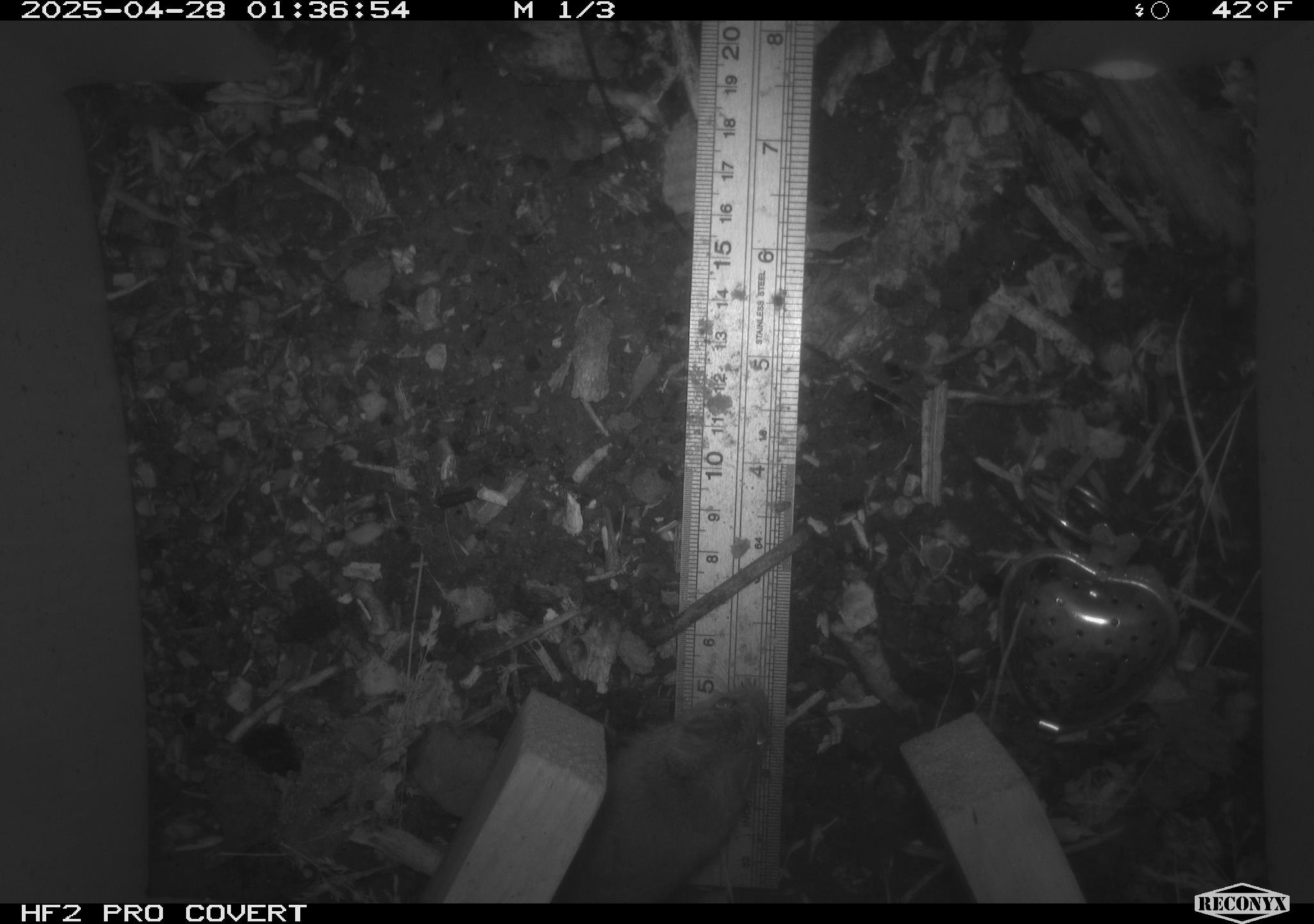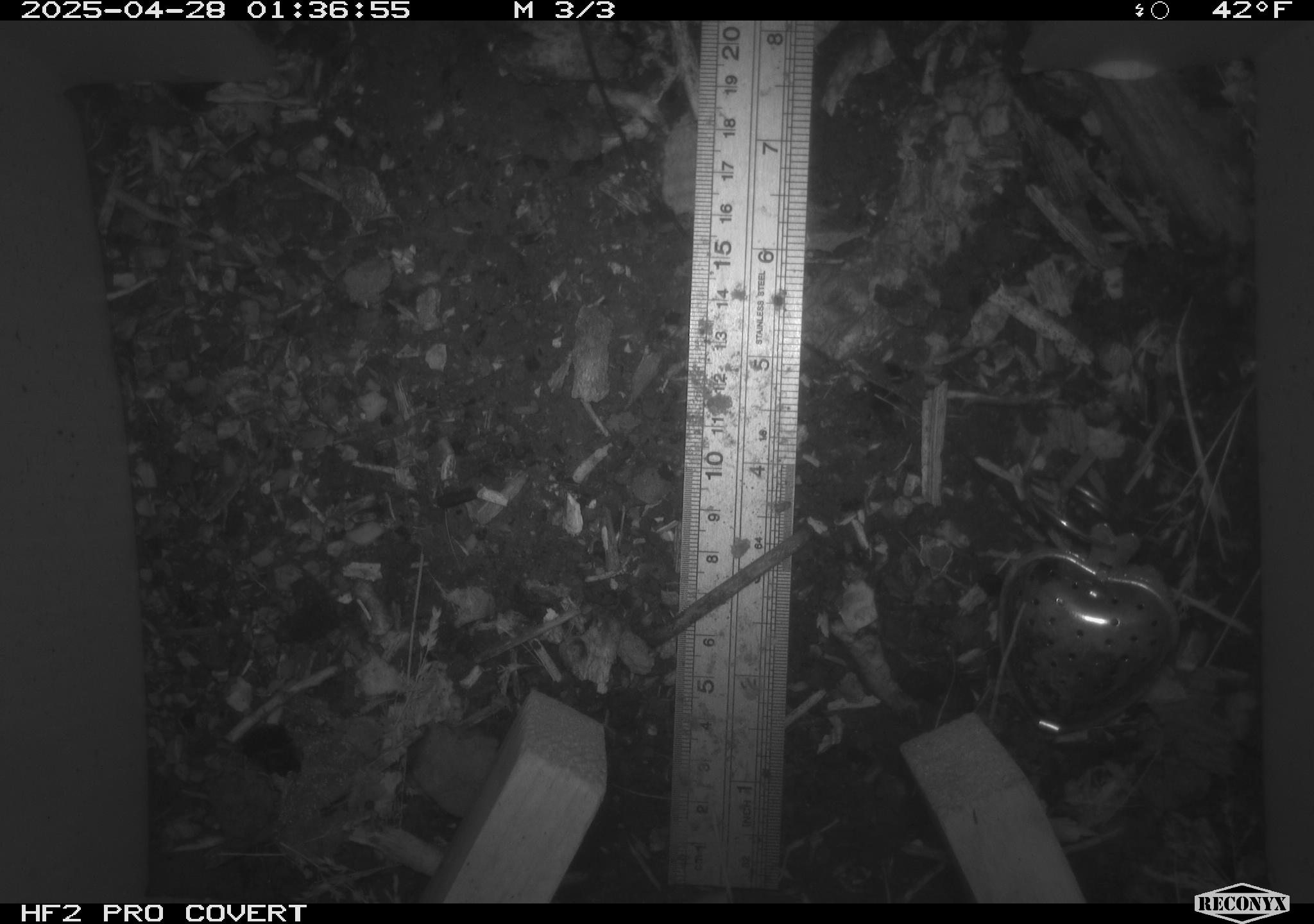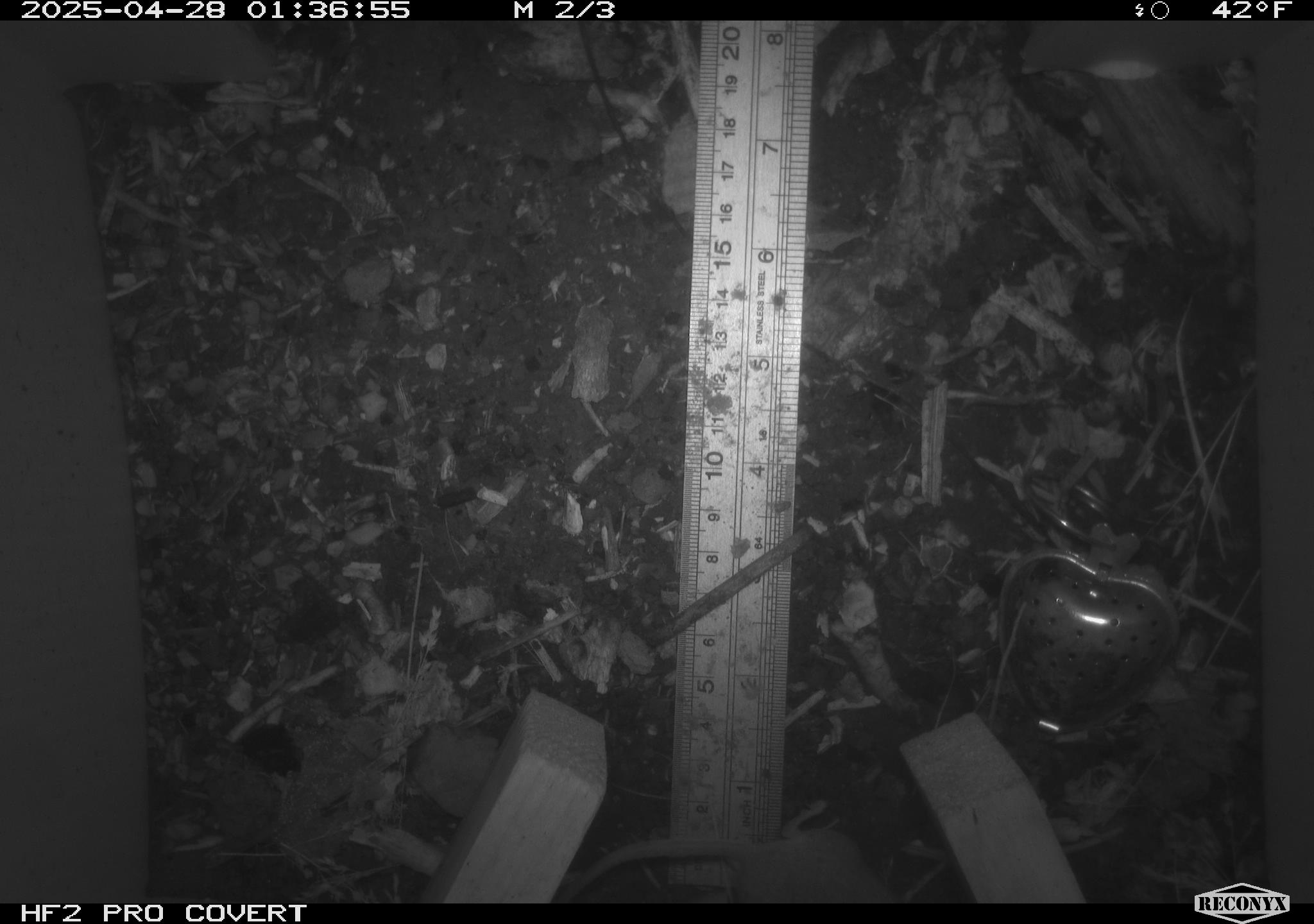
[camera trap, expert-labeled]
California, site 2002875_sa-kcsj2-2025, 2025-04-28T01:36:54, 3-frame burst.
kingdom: Animalia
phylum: Chordata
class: Mammalia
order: Rodentia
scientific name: Rodentia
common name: rodent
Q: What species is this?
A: Rodent (Rodentia).